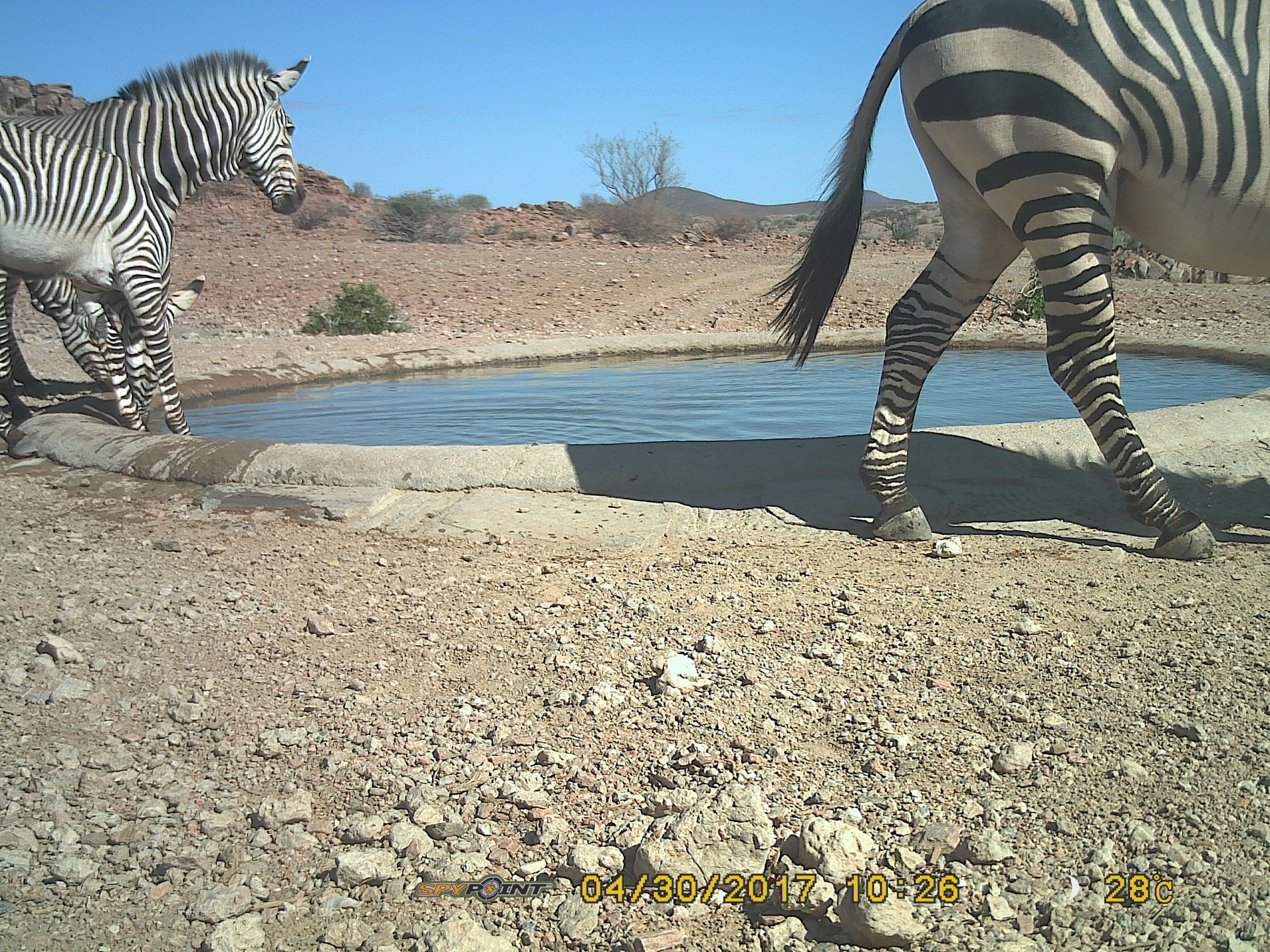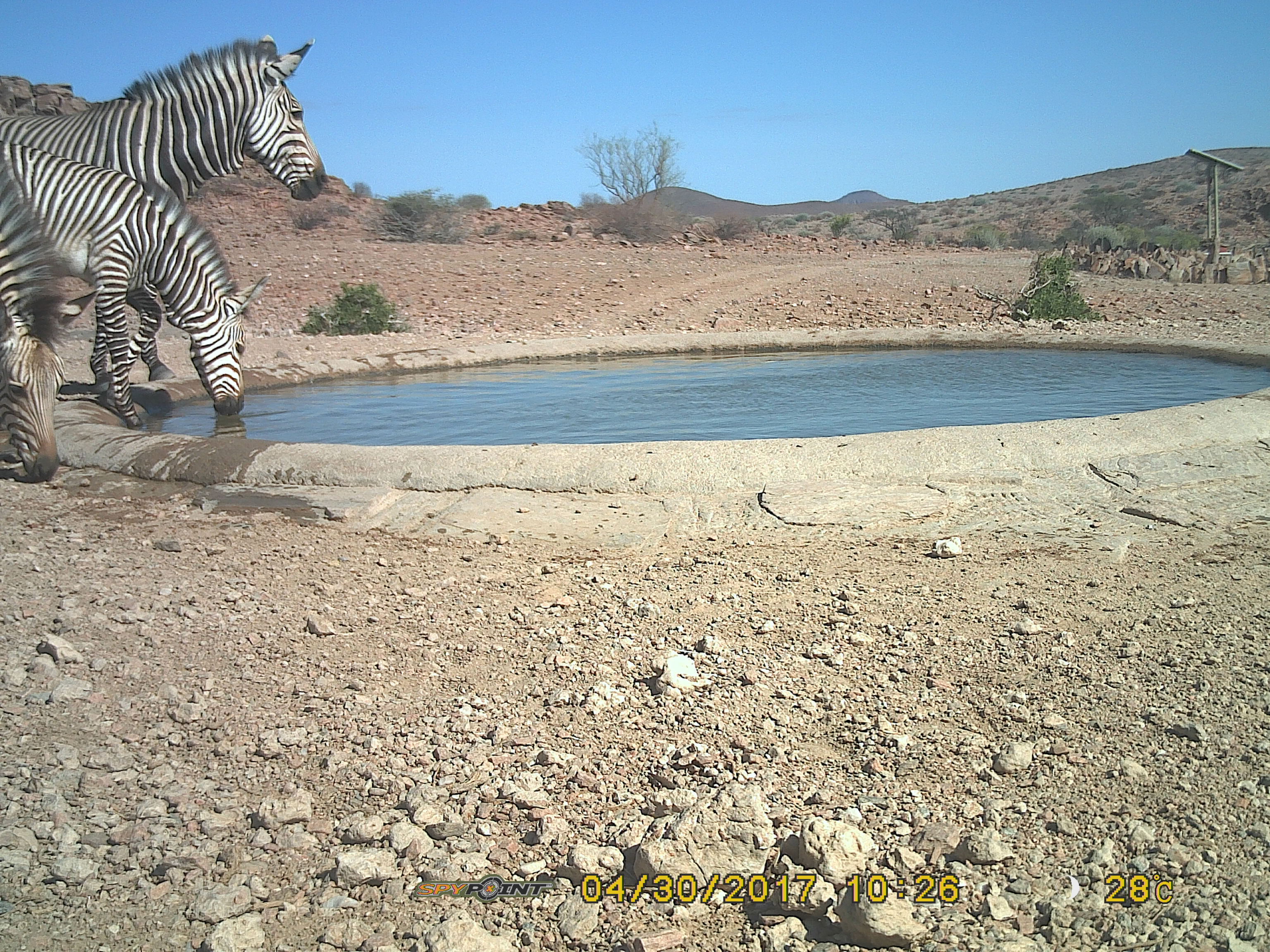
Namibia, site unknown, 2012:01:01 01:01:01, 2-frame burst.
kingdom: Animalia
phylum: Chordata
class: Mammalia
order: Perissodactyla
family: Equidae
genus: Equus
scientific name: Equus zebra hartmannae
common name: hartmann's mountain zebra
Equus zebra hartmannae (hartmann's mountain zebra).